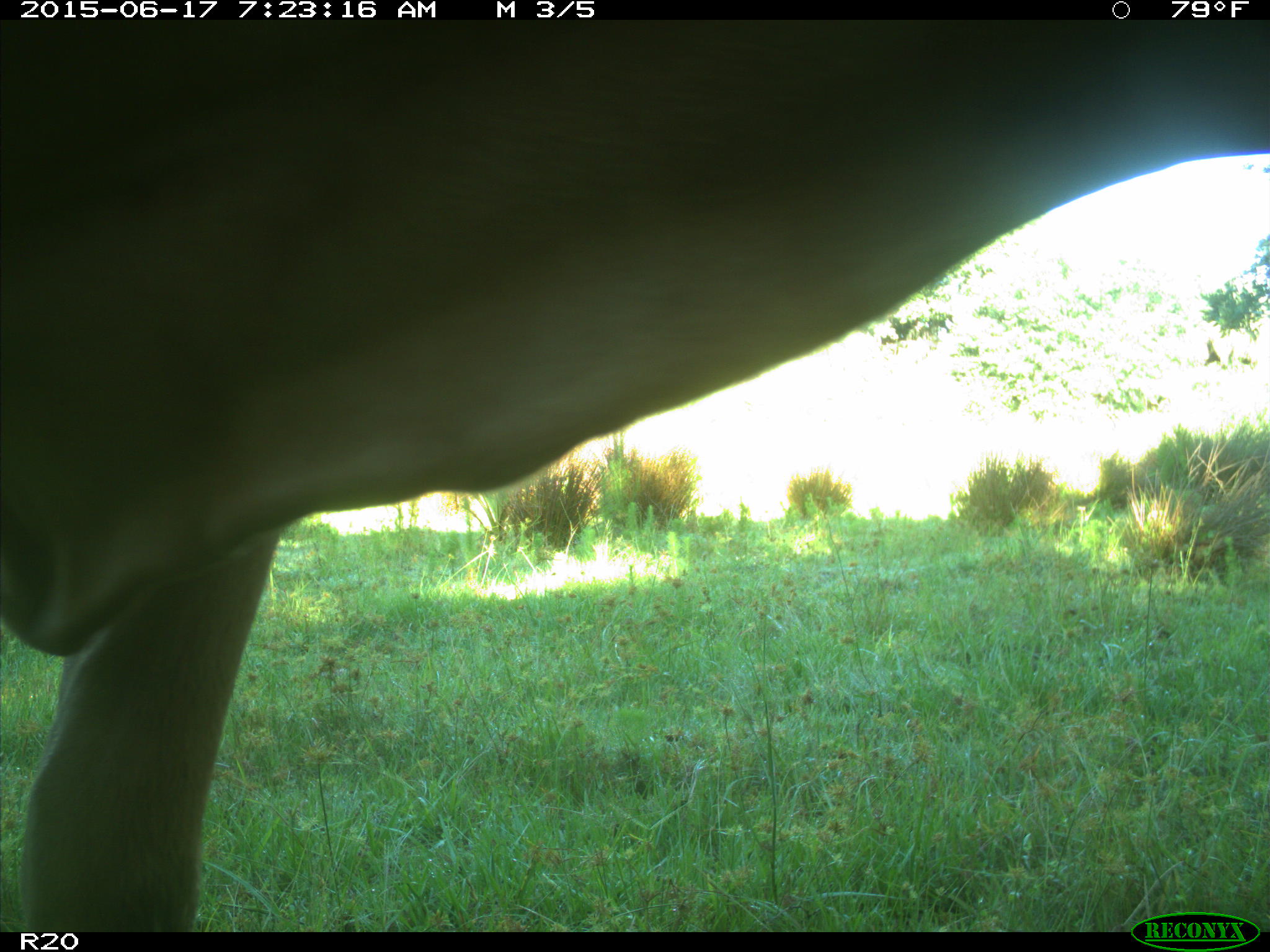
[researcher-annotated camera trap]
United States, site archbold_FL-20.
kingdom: Animalia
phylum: Chordata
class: Mammalia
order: Artiodactyla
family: Bovidae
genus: Bos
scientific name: Bos taurus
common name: domestic cow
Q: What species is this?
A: Bos taurus (domestic cow).